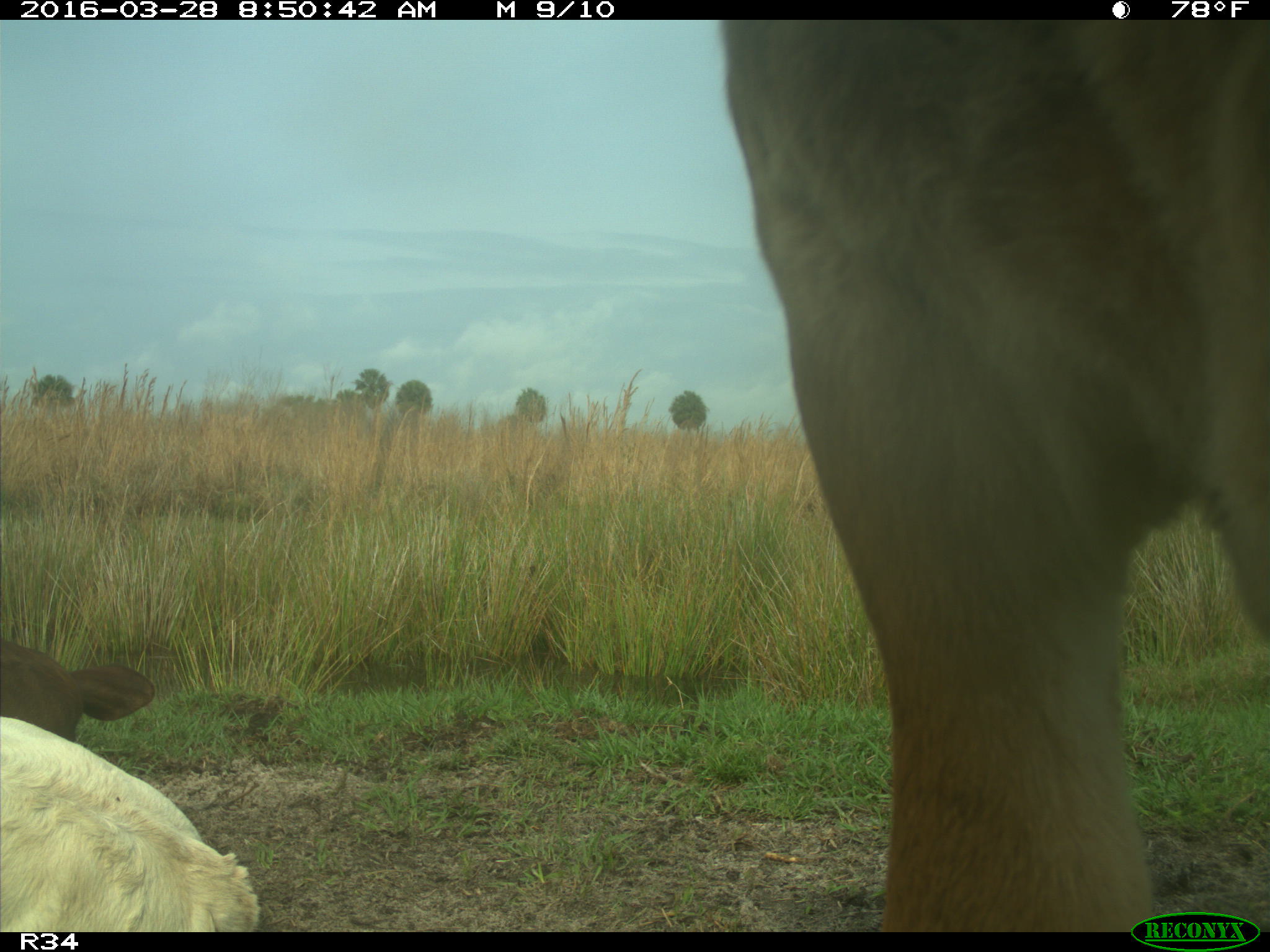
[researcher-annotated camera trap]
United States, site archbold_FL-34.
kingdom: Animalia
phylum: Chordata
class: Mammalia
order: Artiodactyla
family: Bovidae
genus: Bos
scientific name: Bos taurus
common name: domestic cow